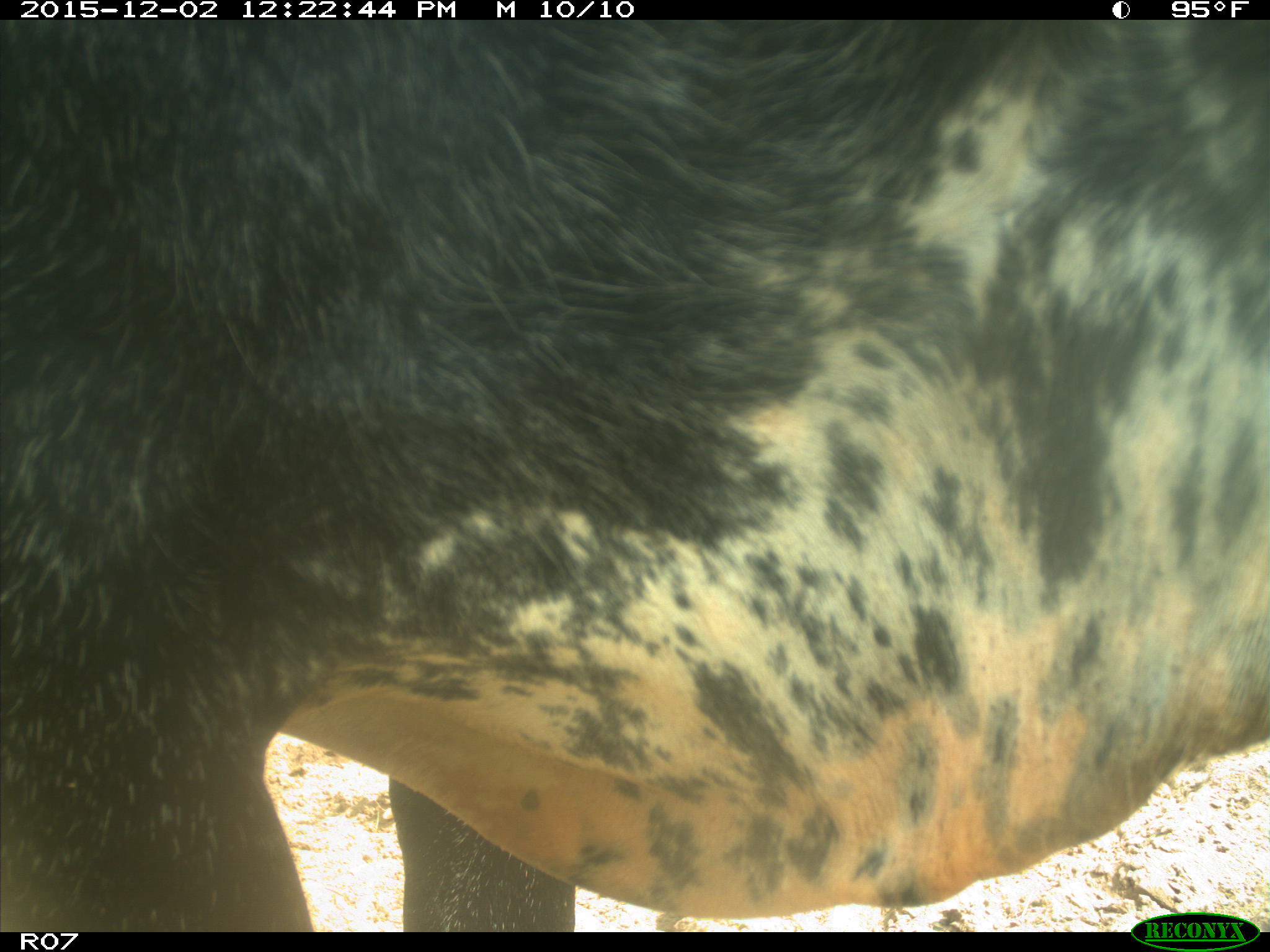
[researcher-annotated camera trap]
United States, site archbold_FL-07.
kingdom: Animalia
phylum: Chordata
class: Mammalia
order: Artiodactyla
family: Bovidae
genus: Bos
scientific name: Bos taurus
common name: domestic cow